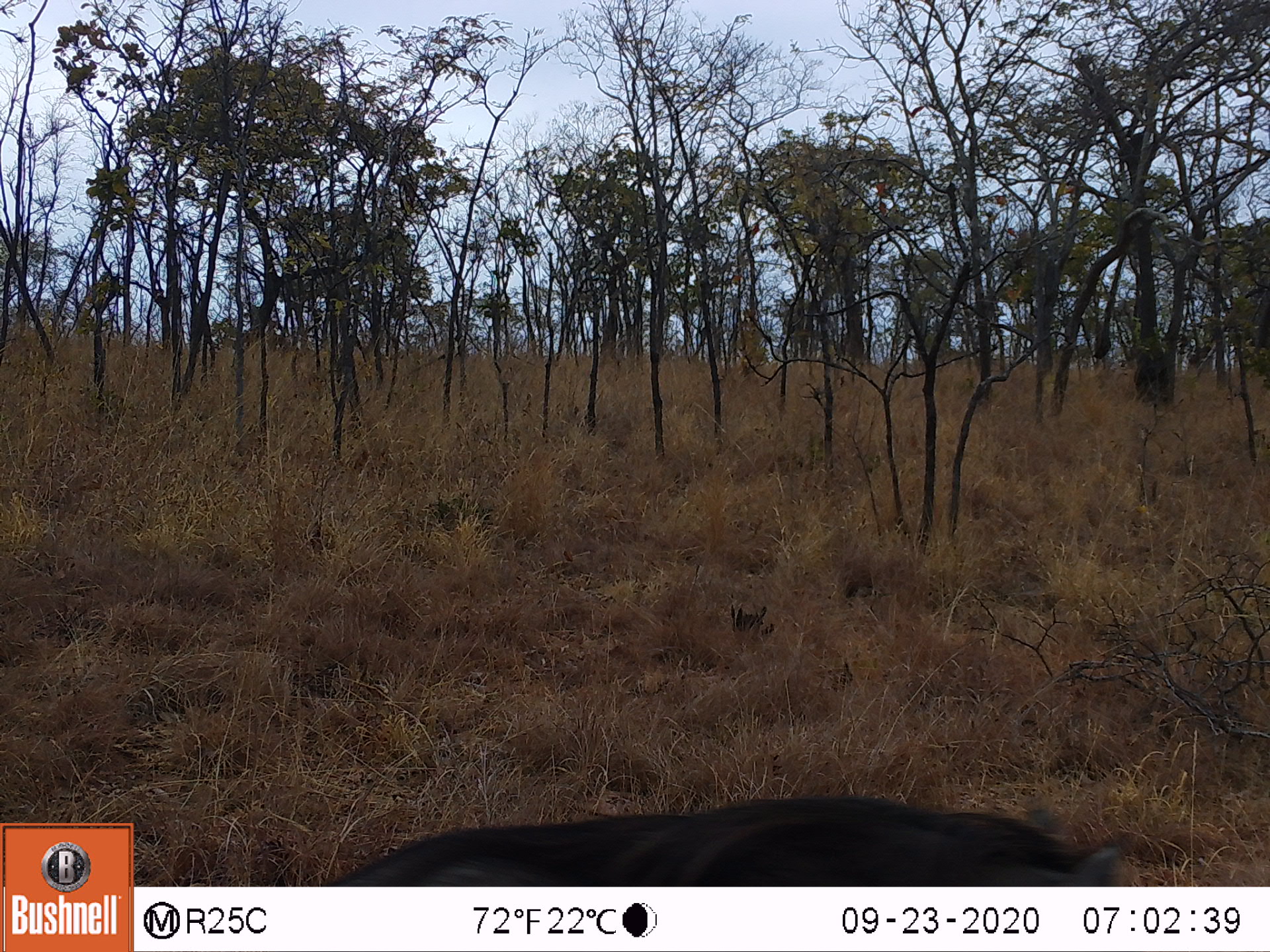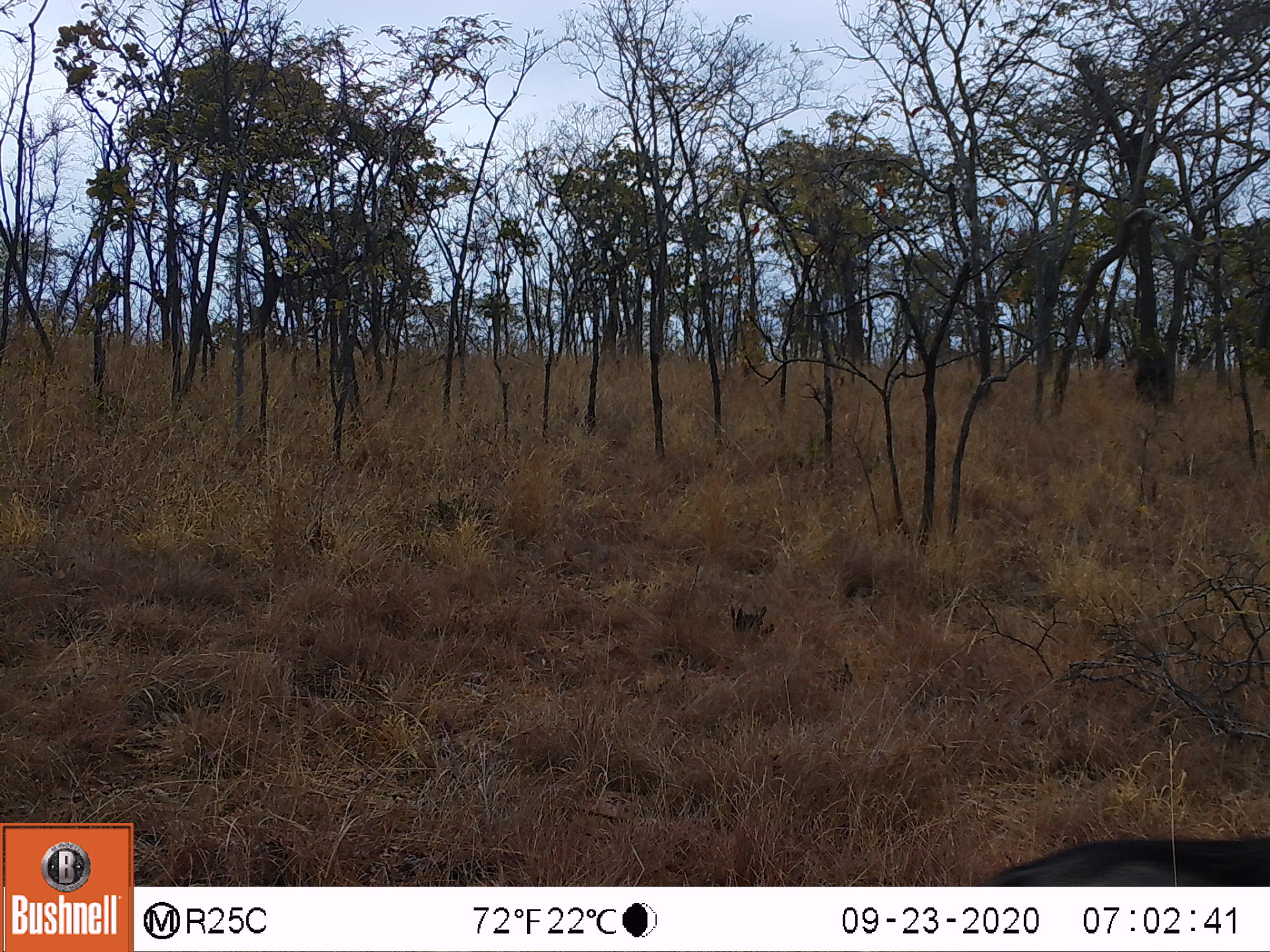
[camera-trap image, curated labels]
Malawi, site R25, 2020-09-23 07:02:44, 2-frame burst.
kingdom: Animalia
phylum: Chordata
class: Mammalia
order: Artiodactyla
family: Suidae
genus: Phacochoerus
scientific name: Phacochoerus africanus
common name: common warthog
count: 1